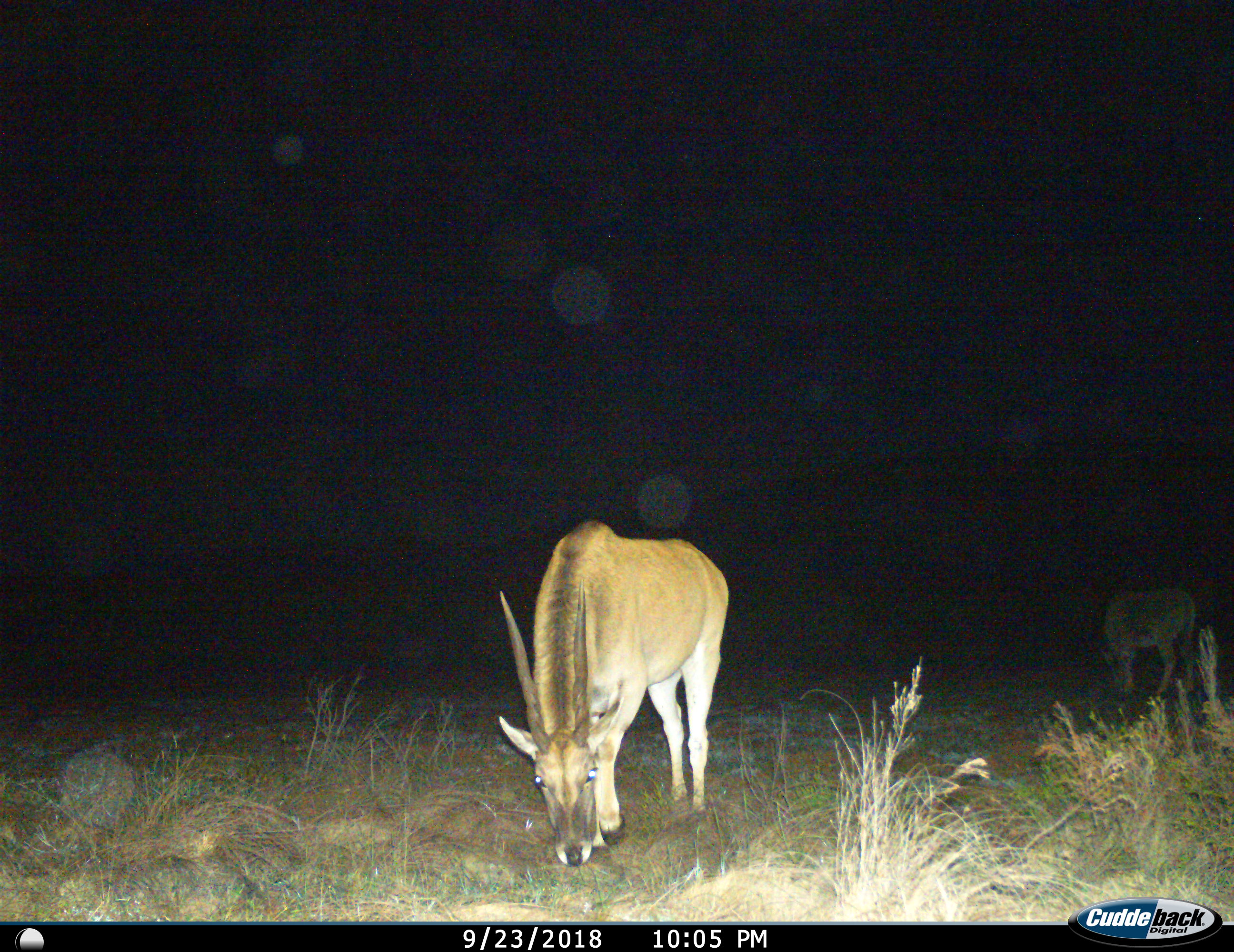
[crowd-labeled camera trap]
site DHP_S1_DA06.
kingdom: Animalia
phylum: Chordata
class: Mammalia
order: Artiodactyla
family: Bovidae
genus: Tragelaphus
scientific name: Tragelaphus oryx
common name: eland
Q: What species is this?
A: Eland (Tragelaphus oryx).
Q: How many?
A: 2.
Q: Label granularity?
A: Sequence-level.